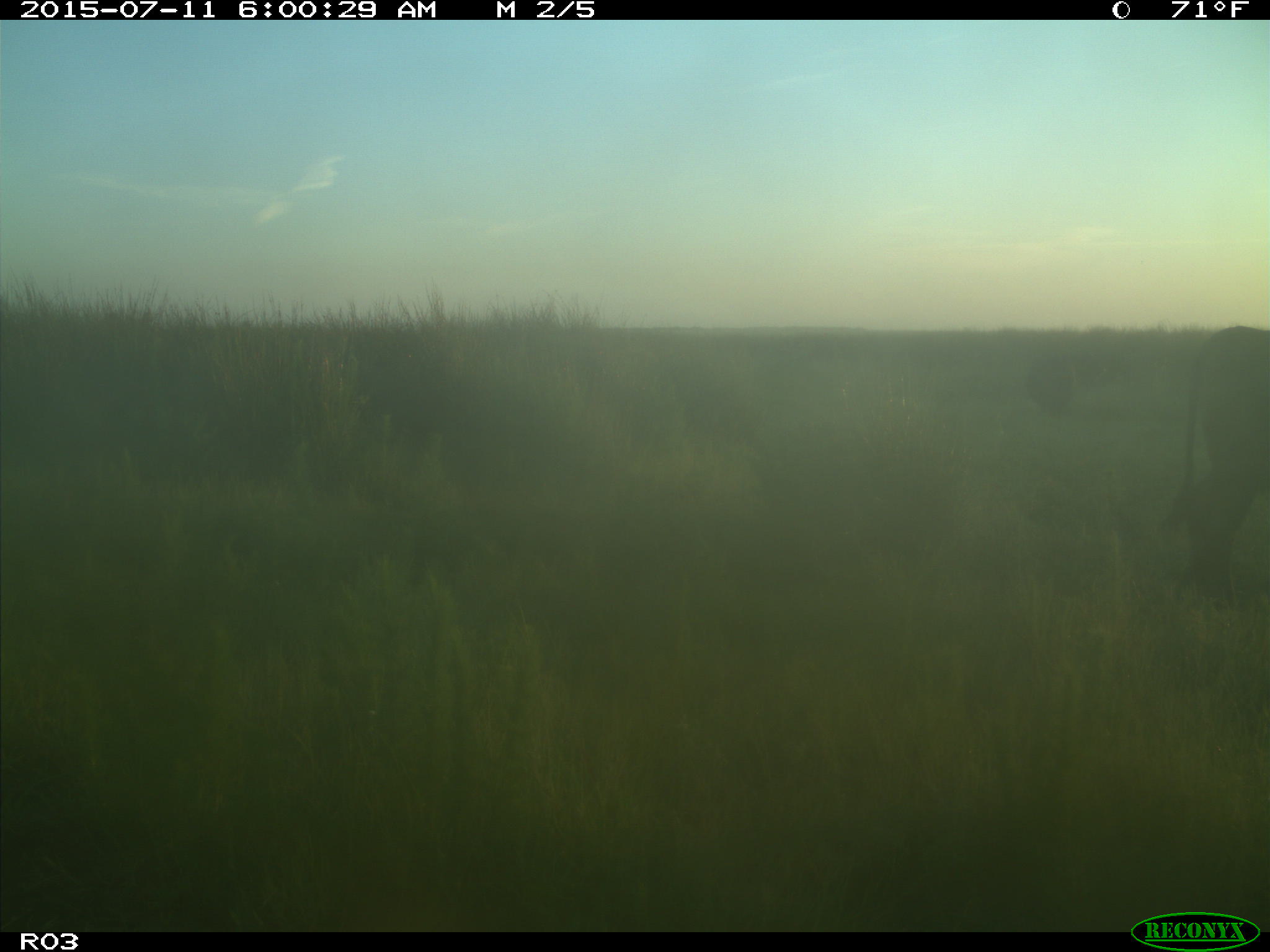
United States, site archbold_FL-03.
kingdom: Animalia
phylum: Chordata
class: Mammalia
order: Artiodactyla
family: Bovidae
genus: Bos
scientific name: Bos taurus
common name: domestic cow